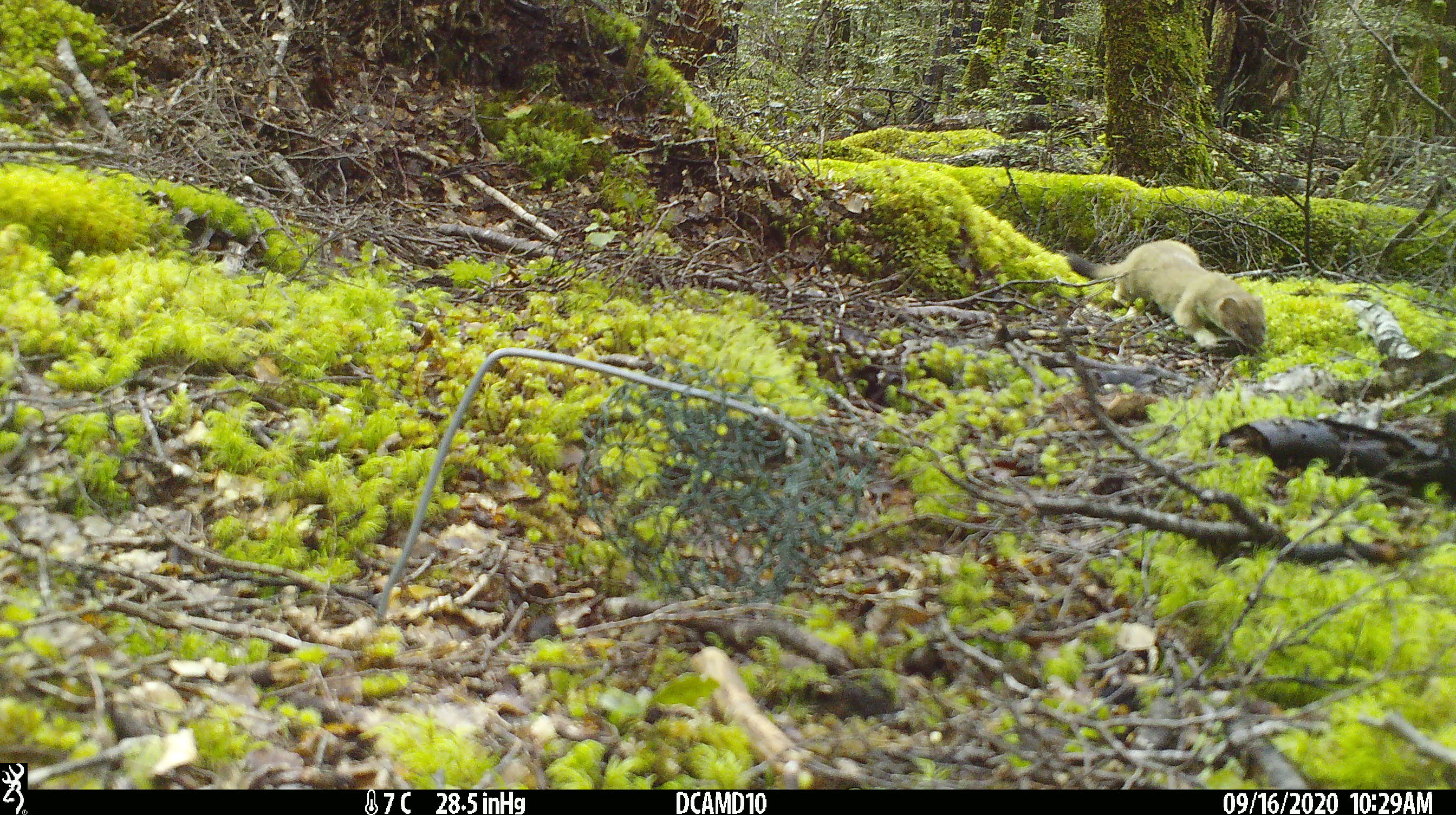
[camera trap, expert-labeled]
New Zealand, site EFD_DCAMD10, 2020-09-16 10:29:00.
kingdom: Animalia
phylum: Chordata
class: Mammalia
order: Carnivora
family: Mustelidae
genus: Mustela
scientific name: Mustela erminea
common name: stoat